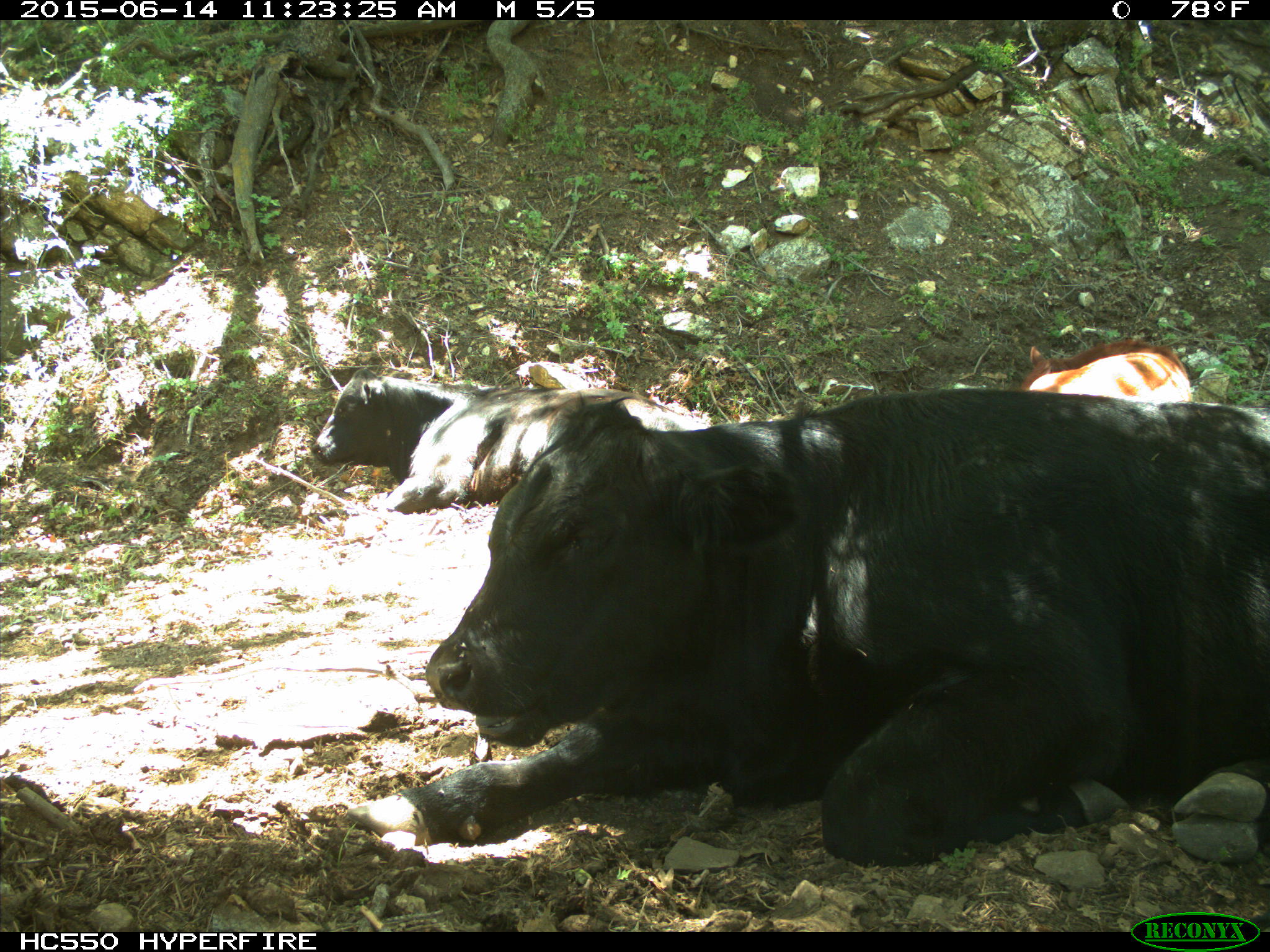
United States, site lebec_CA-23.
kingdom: Animalia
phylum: Chordata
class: Mammalia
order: Artiodactyla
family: Bovidae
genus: Bos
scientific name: Bos taurus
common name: domestic cow